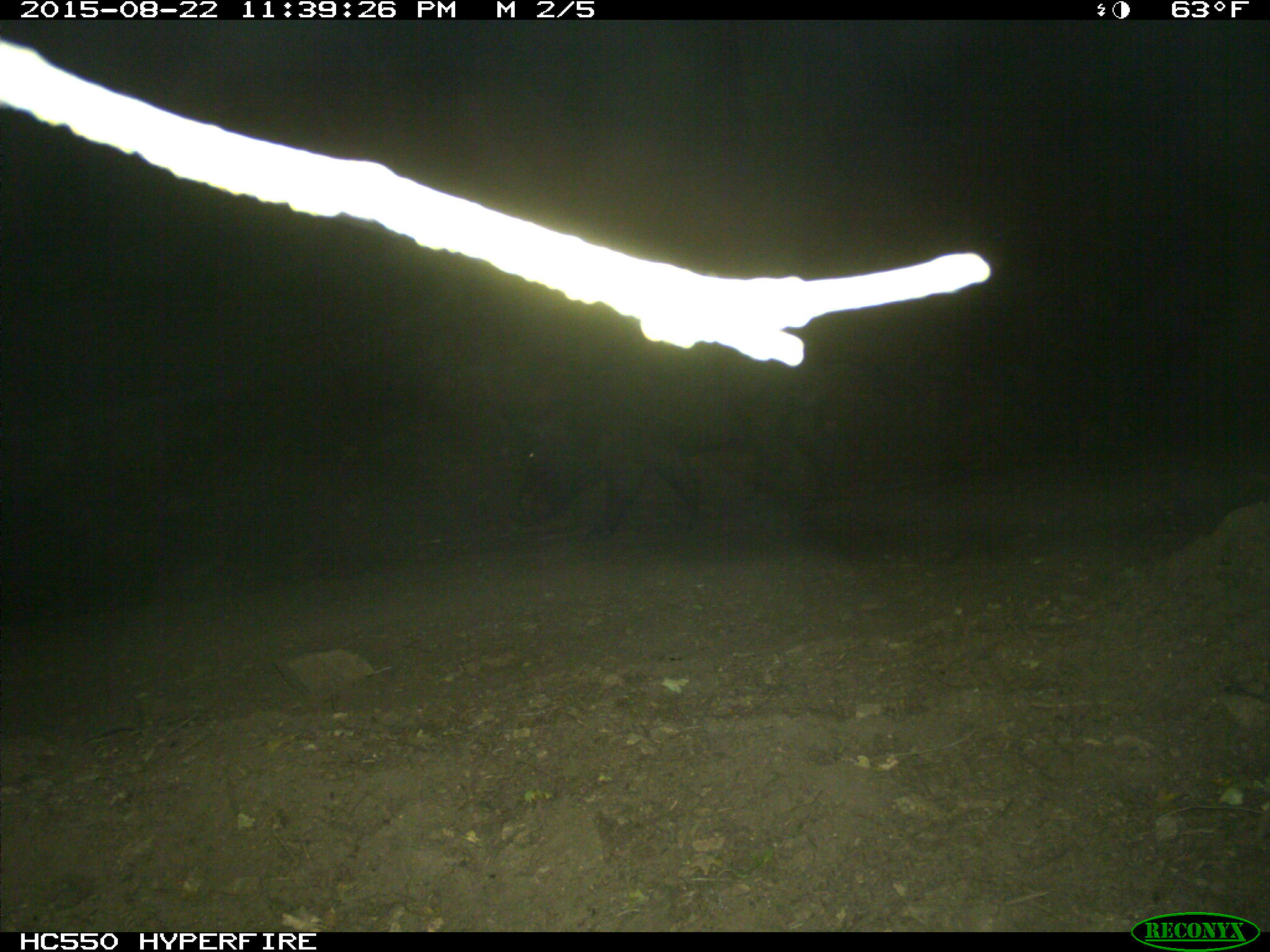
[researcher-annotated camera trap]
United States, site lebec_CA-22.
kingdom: Animalia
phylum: Chordata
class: Mammalia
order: Artiodactyla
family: Suidae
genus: Sus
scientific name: Sus scrofa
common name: wild boar